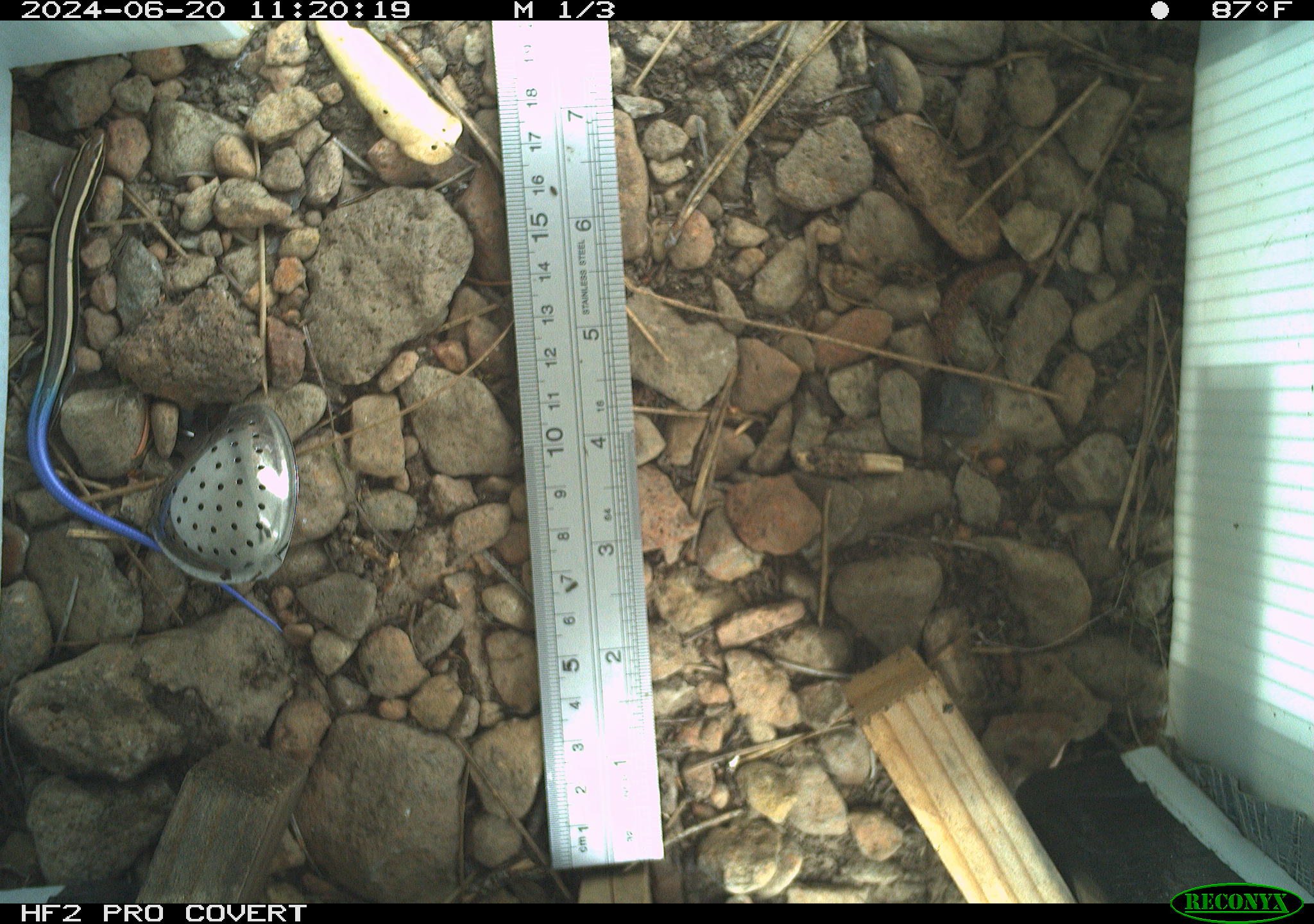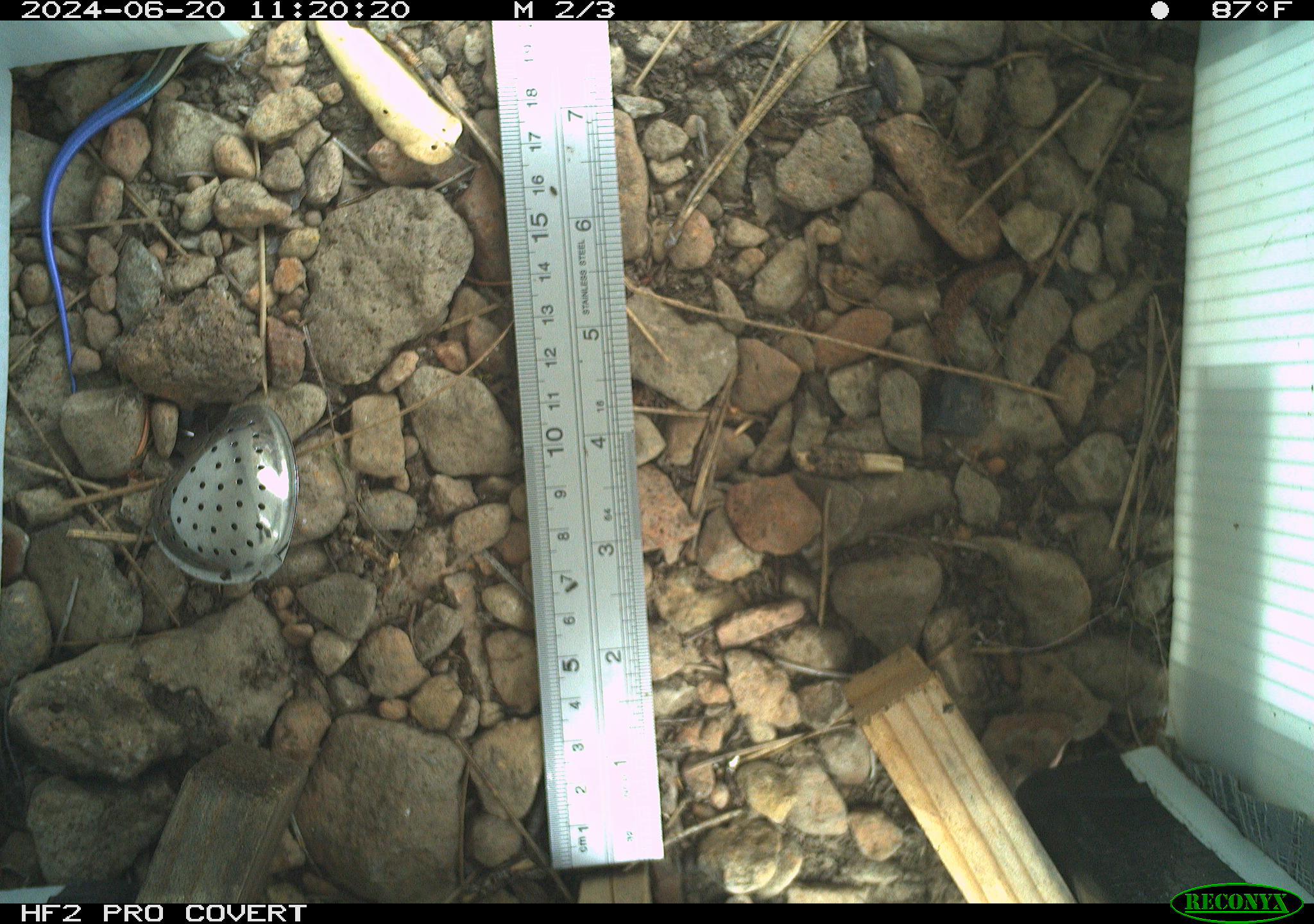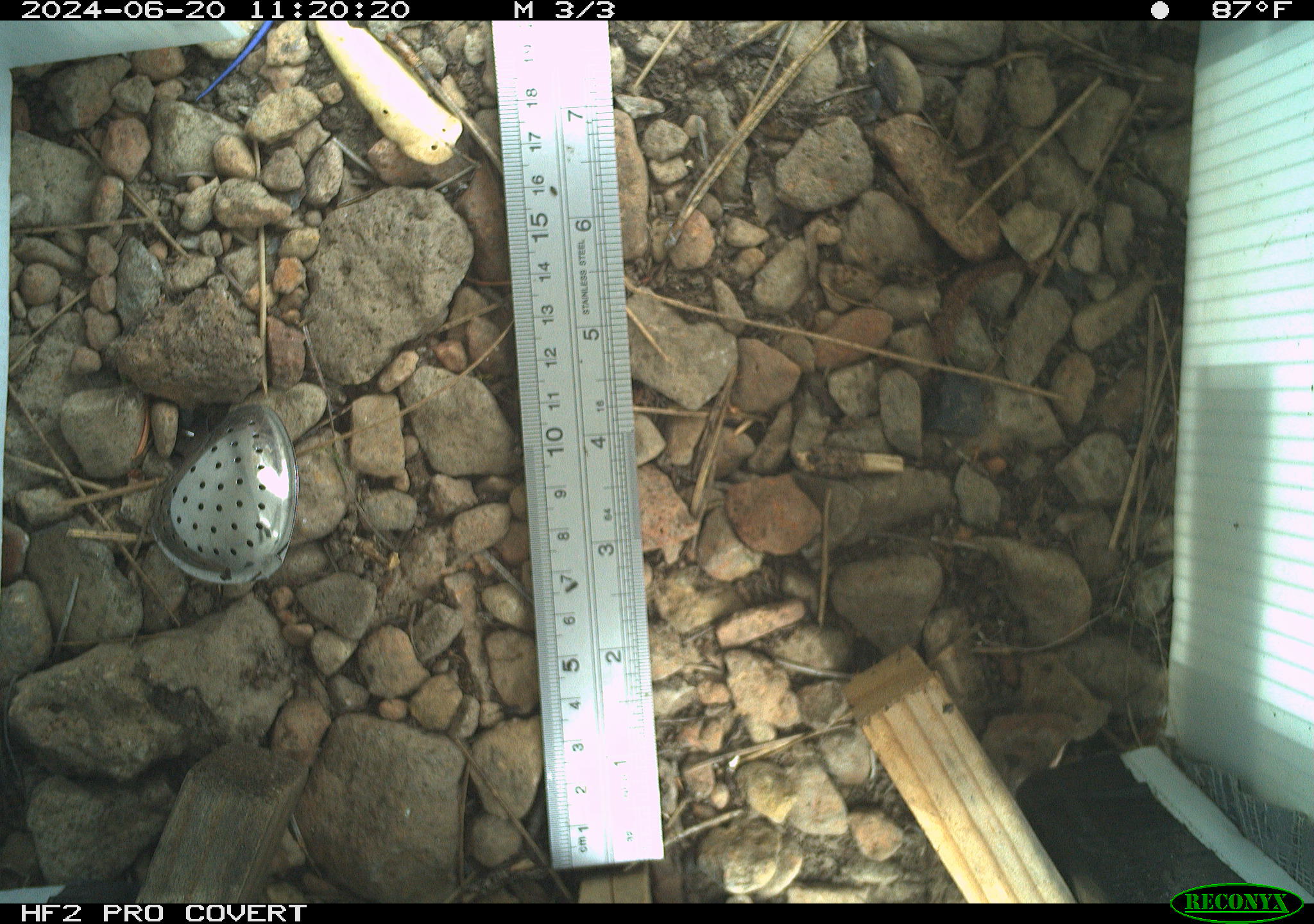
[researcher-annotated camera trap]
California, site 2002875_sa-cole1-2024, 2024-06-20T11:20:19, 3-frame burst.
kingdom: Animalia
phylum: Chordata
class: Reptilia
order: Squamata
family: Scincidae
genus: Plestiodon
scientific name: Plestiodon skiltonianus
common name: western skink